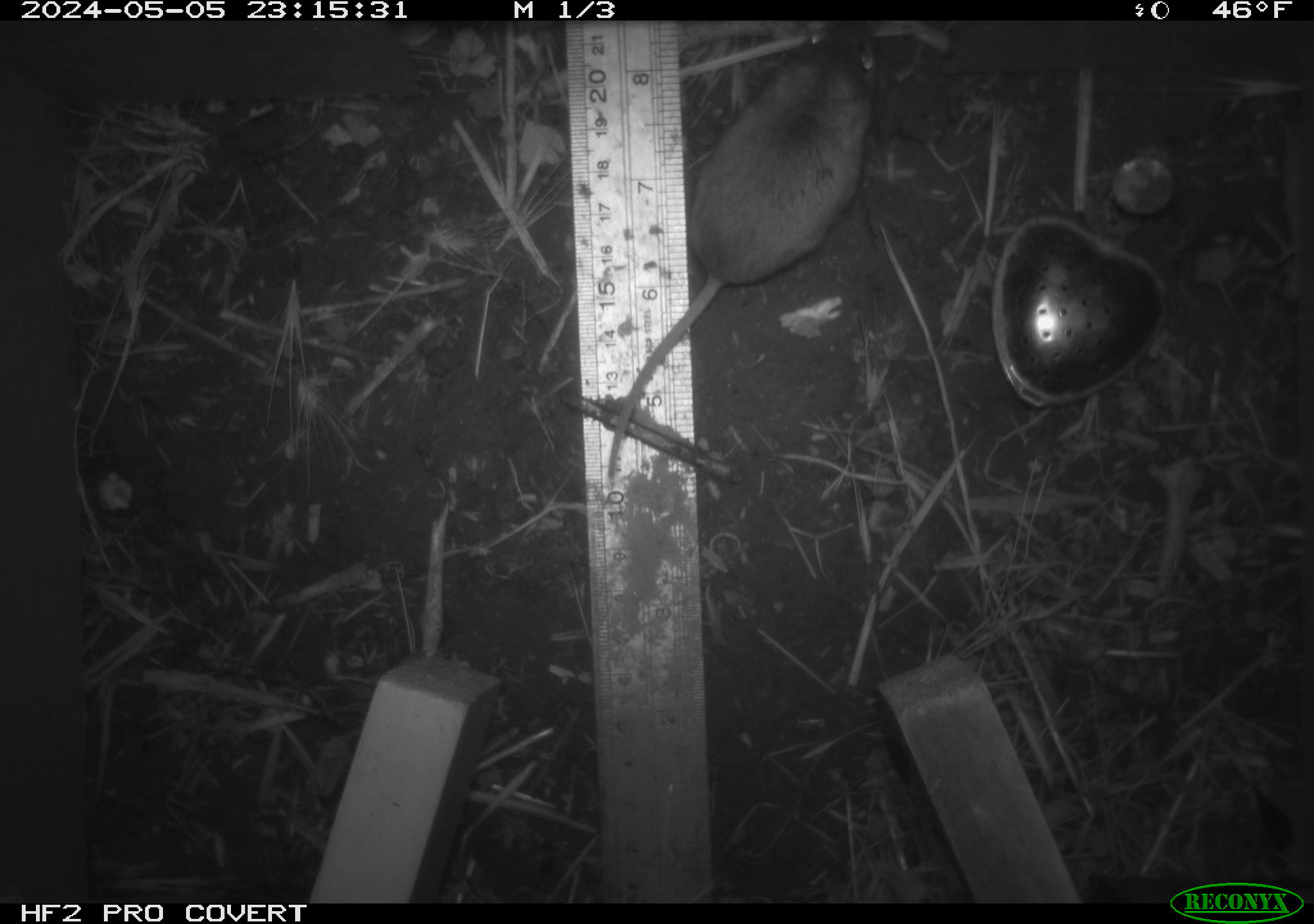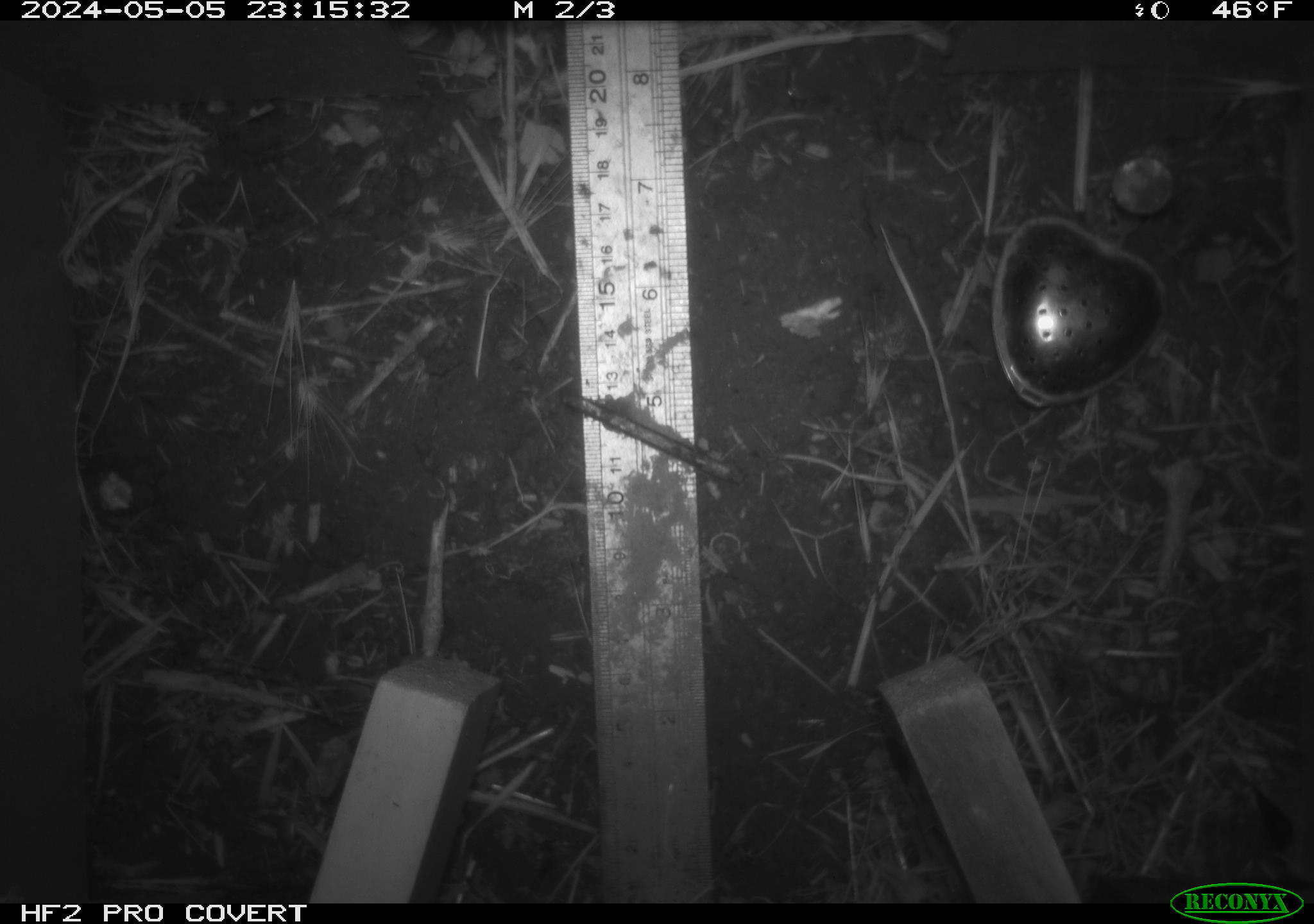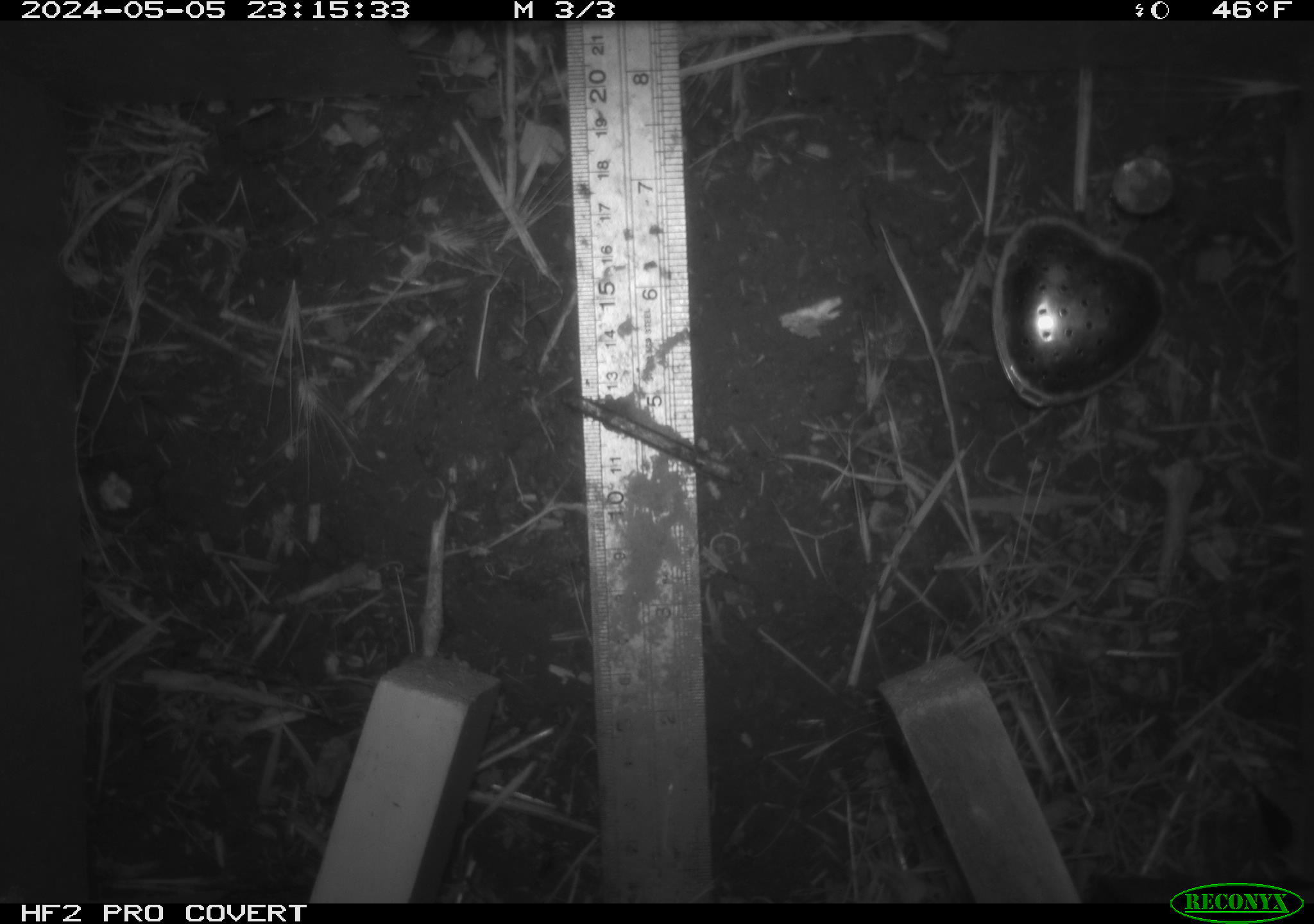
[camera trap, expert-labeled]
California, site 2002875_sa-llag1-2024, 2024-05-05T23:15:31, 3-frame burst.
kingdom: Animalia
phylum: Chordata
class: Mammalia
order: Rodentia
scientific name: Rodentia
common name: mouse species